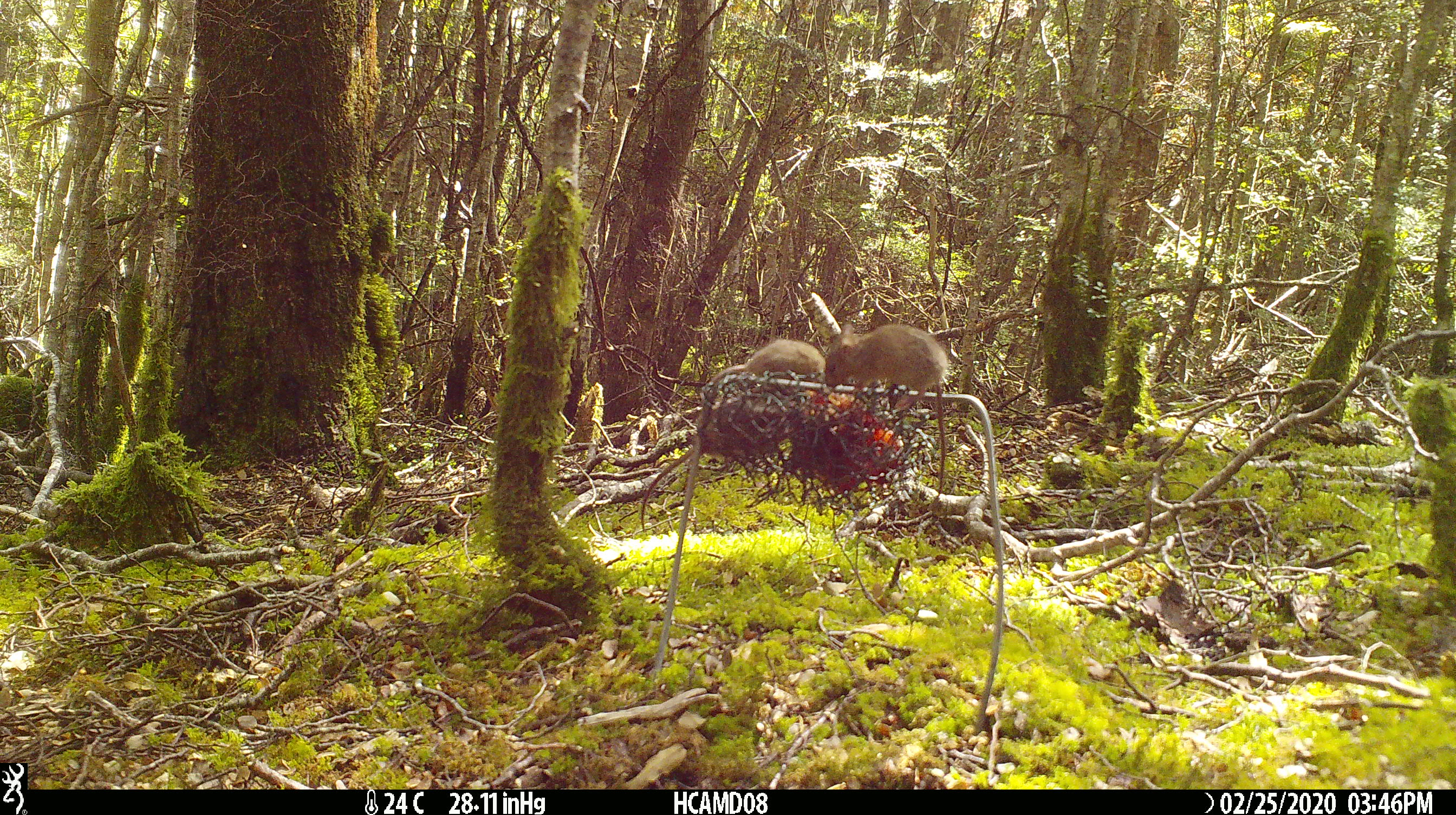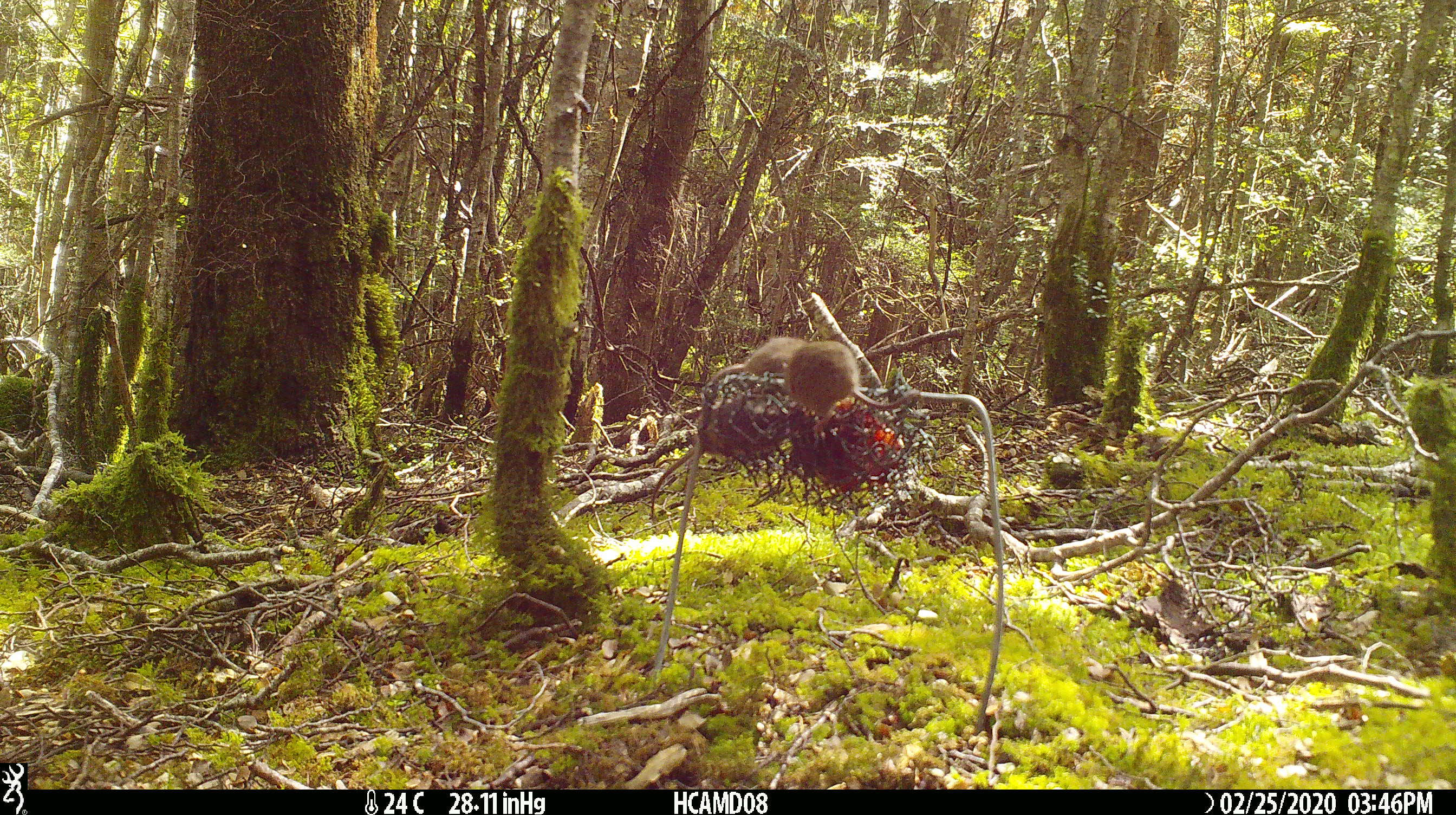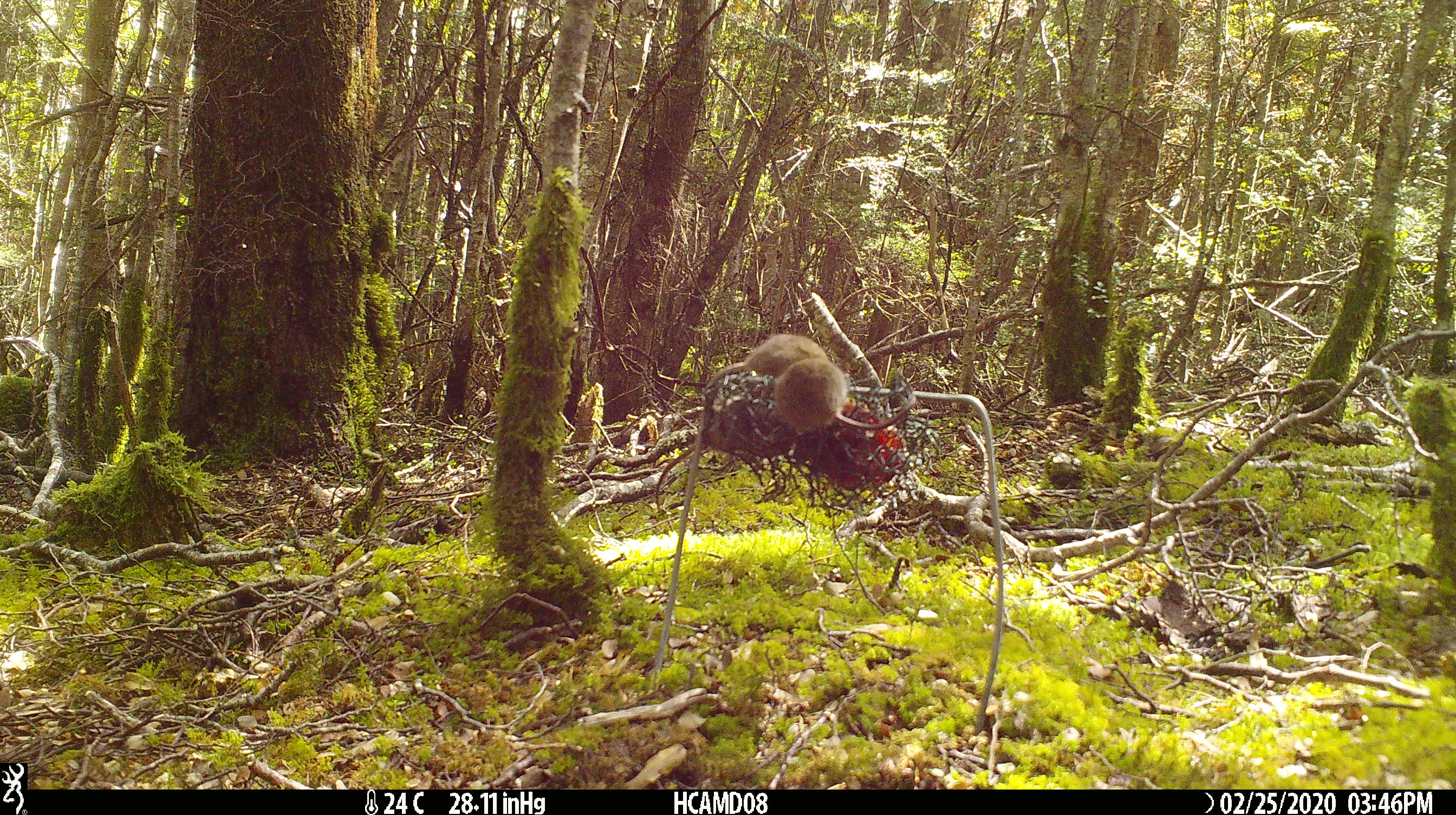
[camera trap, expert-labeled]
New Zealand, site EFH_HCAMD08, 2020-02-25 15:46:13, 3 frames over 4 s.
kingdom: Animalia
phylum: Chordata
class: Mammalia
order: Rodentia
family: Muridae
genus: Mus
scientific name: Mus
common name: mouse